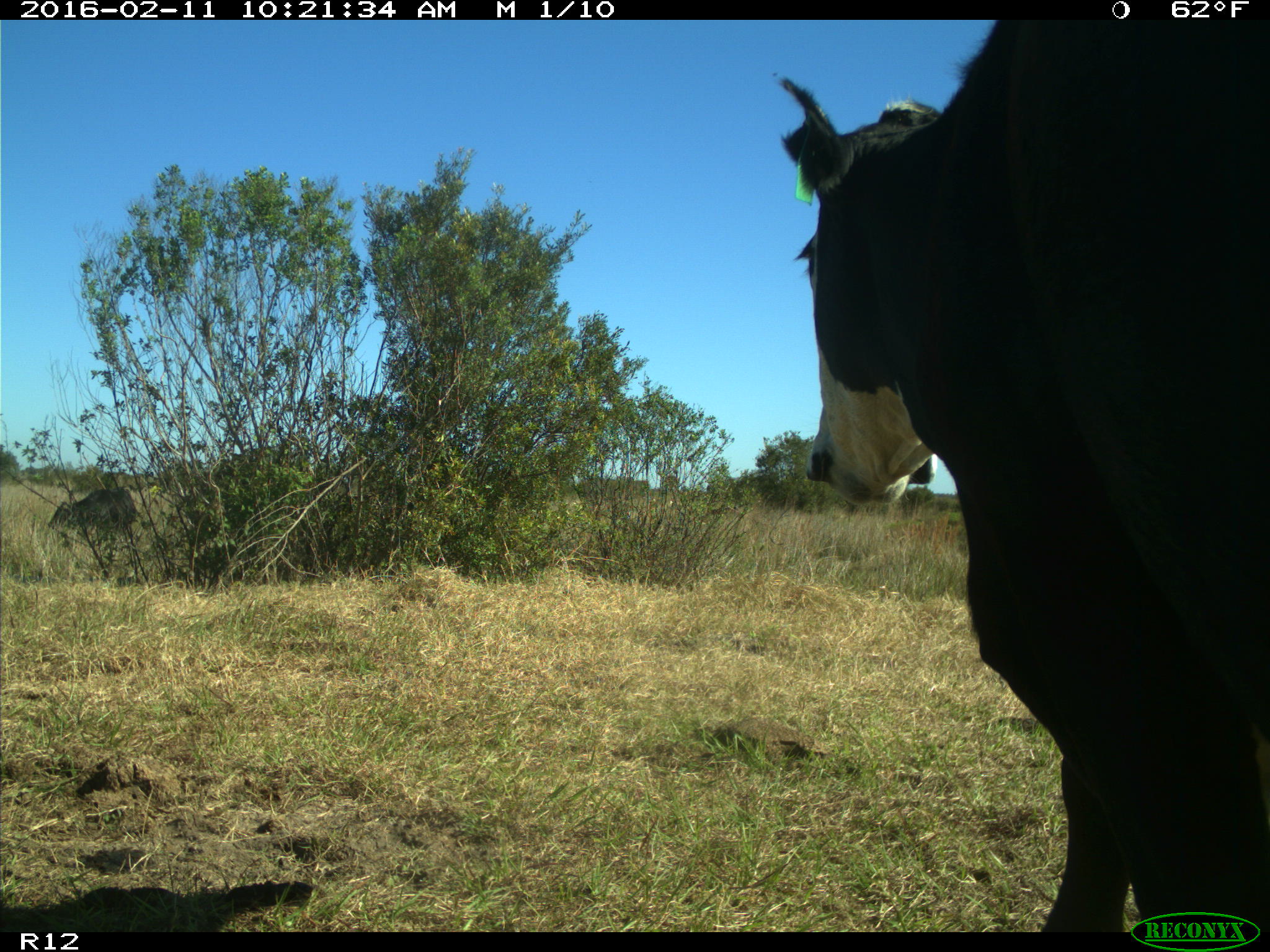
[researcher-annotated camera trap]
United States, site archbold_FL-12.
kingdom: Animalia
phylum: Chordata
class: Mammalia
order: Artiodactyla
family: Bovidae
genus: Bos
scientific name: Bos taurus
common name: domestic cow